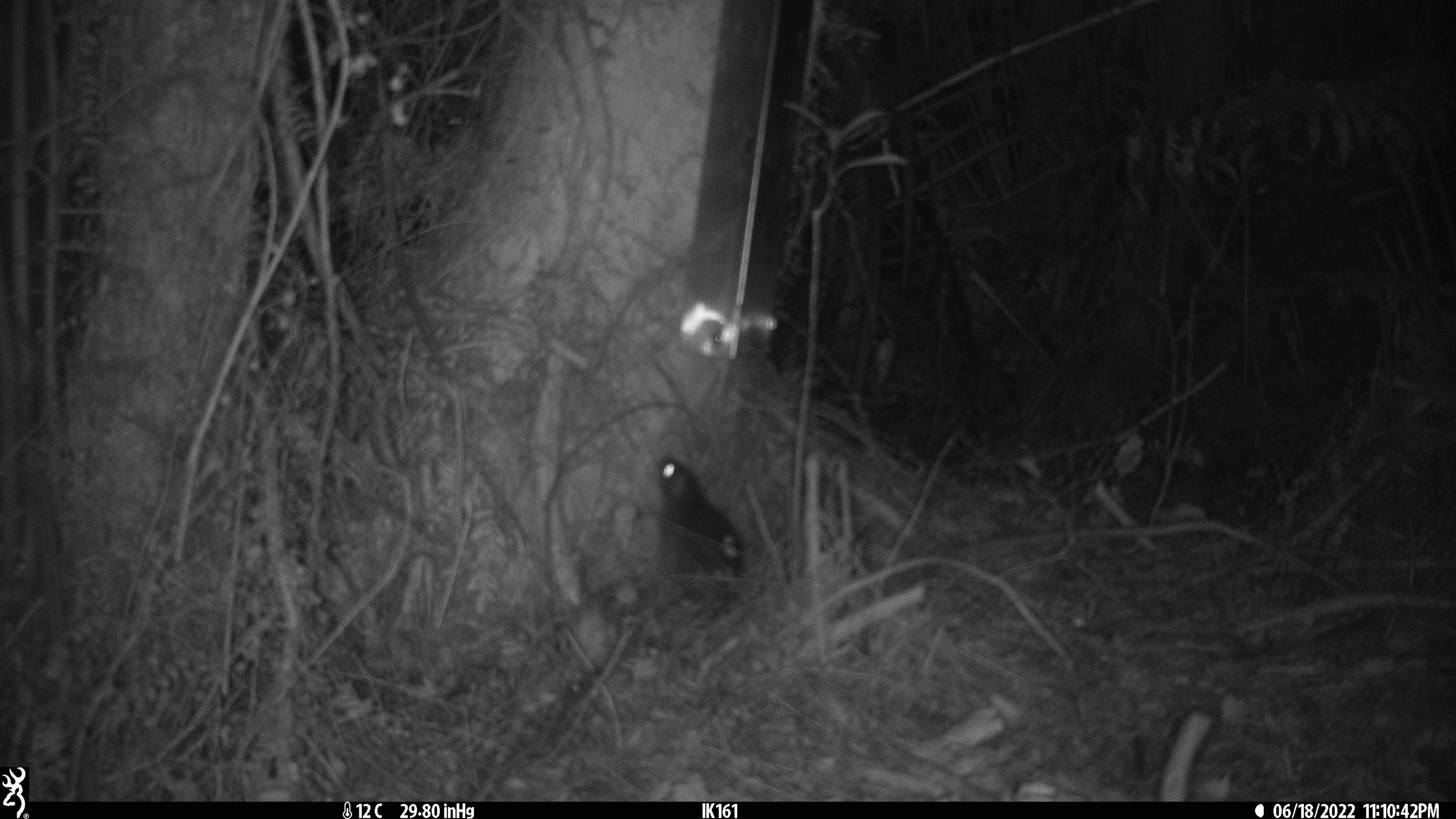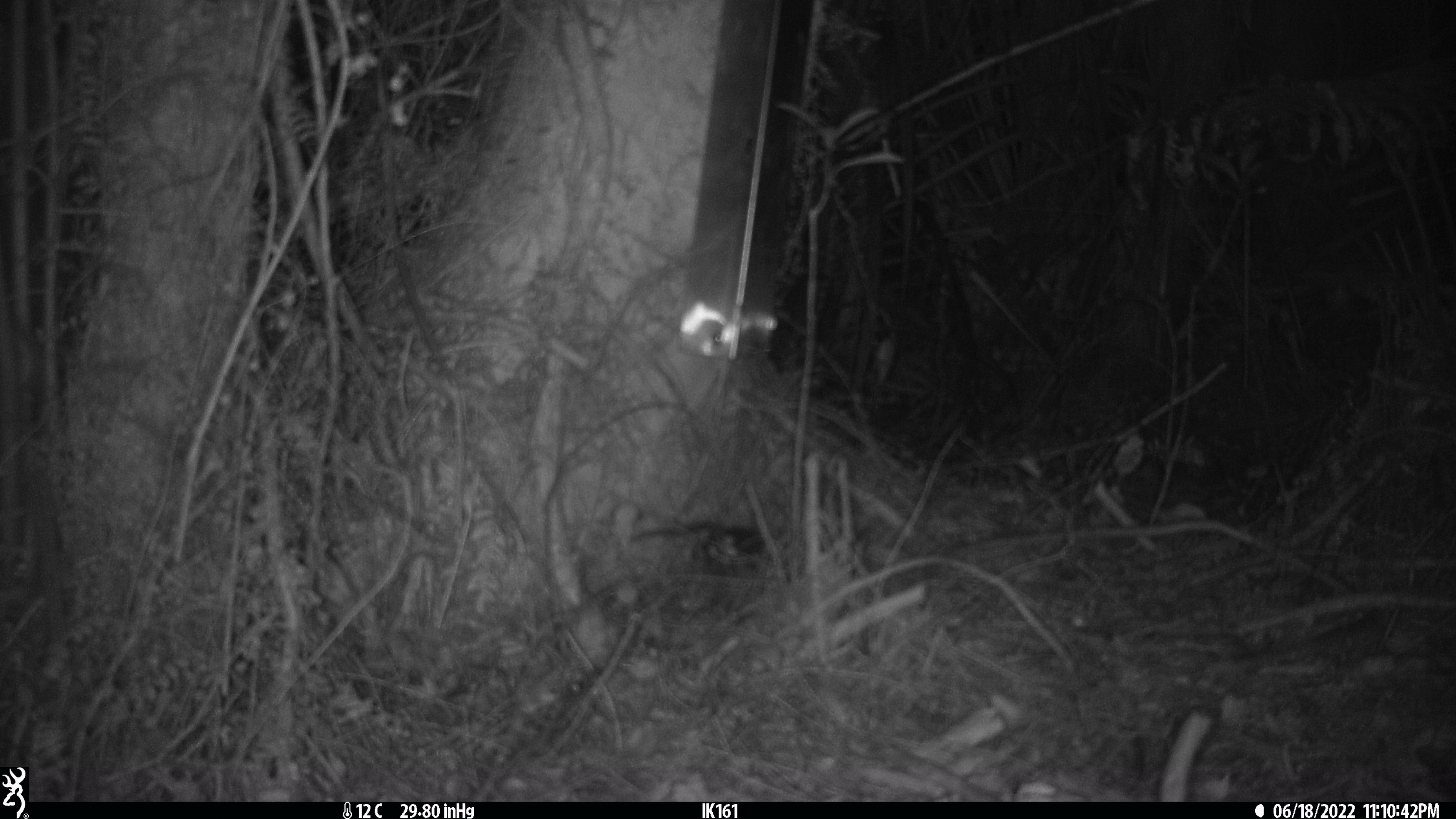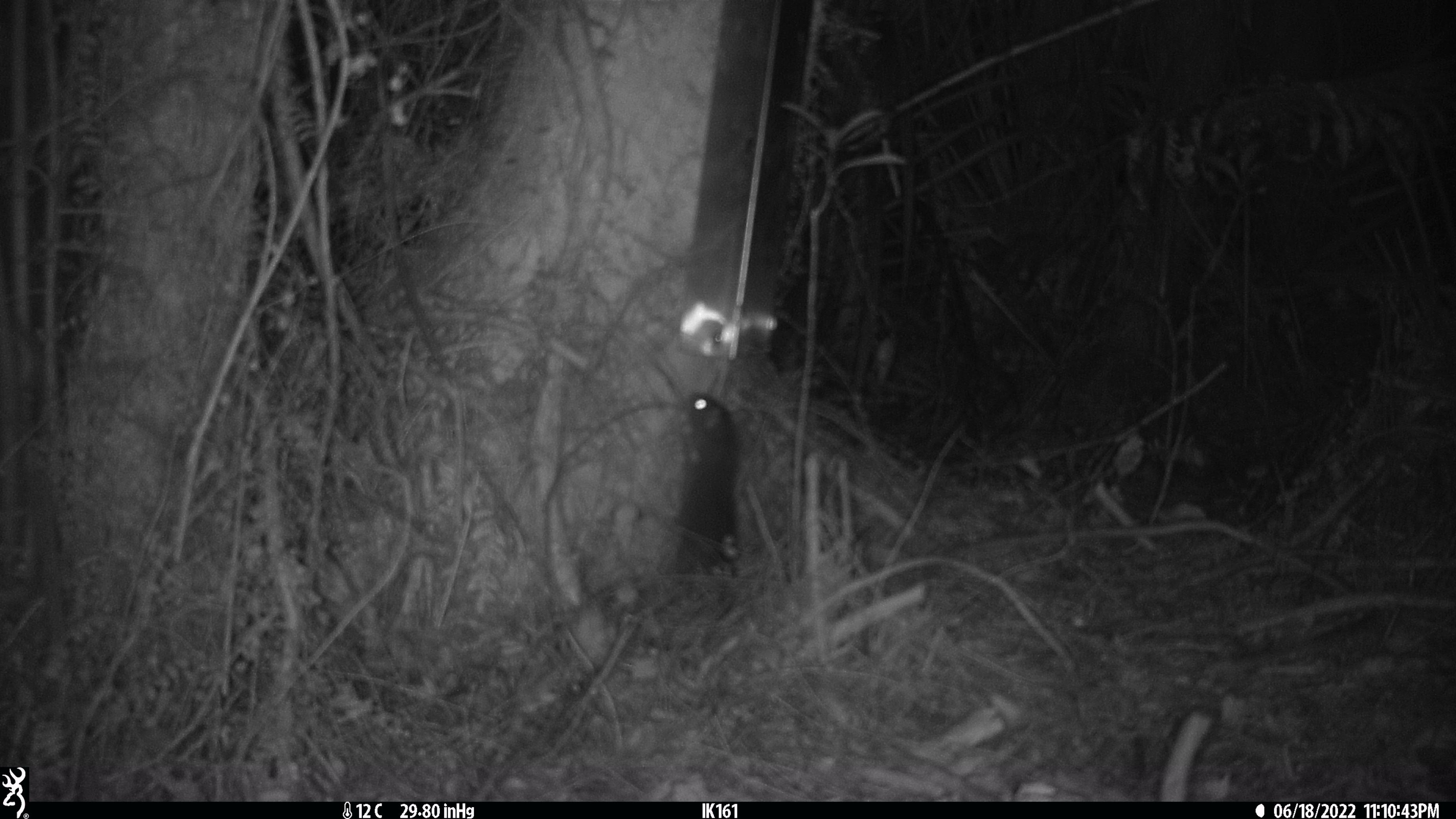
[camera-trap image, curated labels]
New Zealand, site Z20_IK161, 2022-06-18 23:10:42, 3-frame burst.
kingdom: Animalia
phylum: Chordata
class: Mammalia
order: Rodentia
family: Muridae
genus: Rattus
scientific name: Rattus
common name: rat